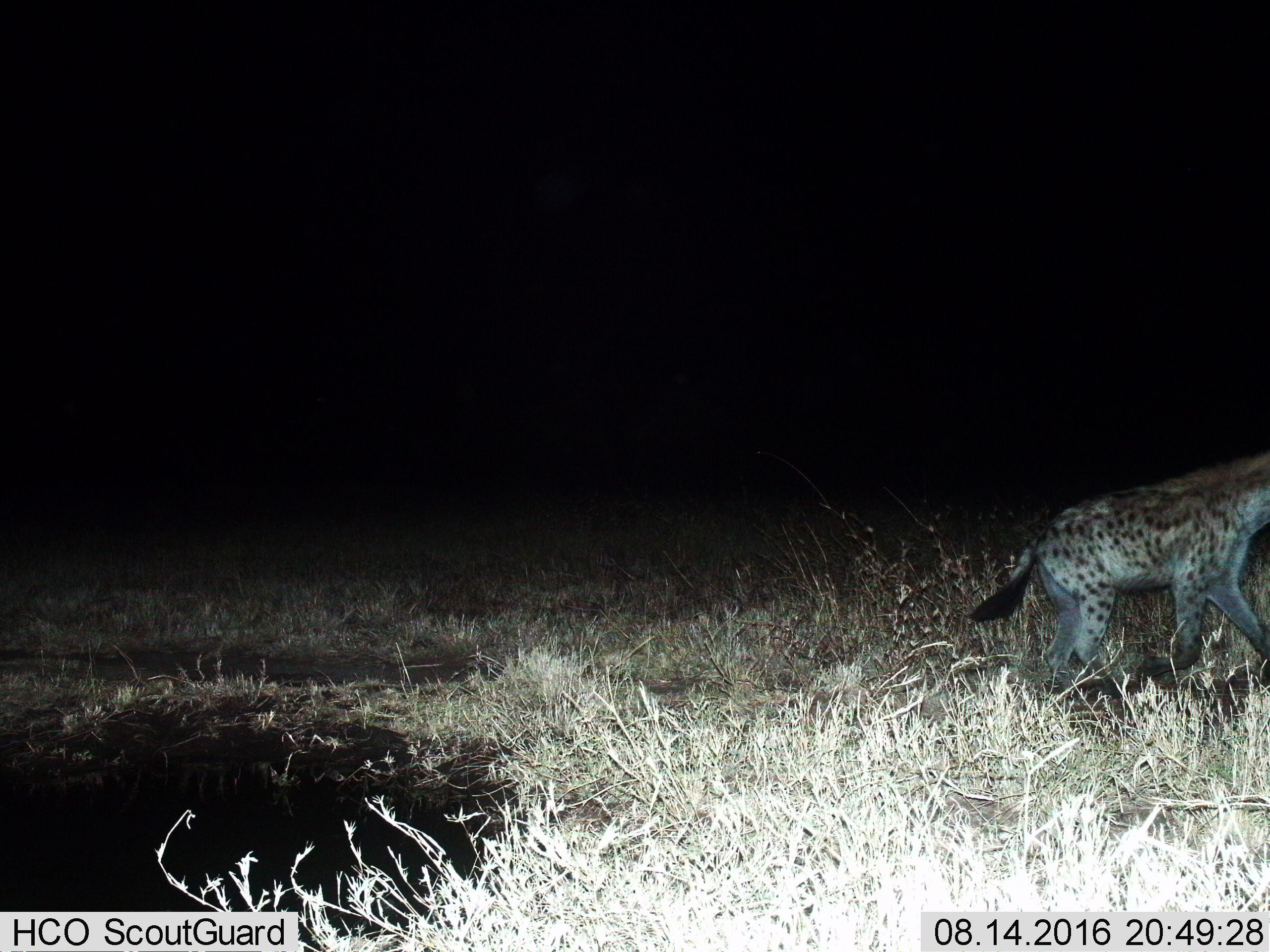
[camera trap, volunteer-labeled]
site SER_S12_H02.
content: unidentified animal